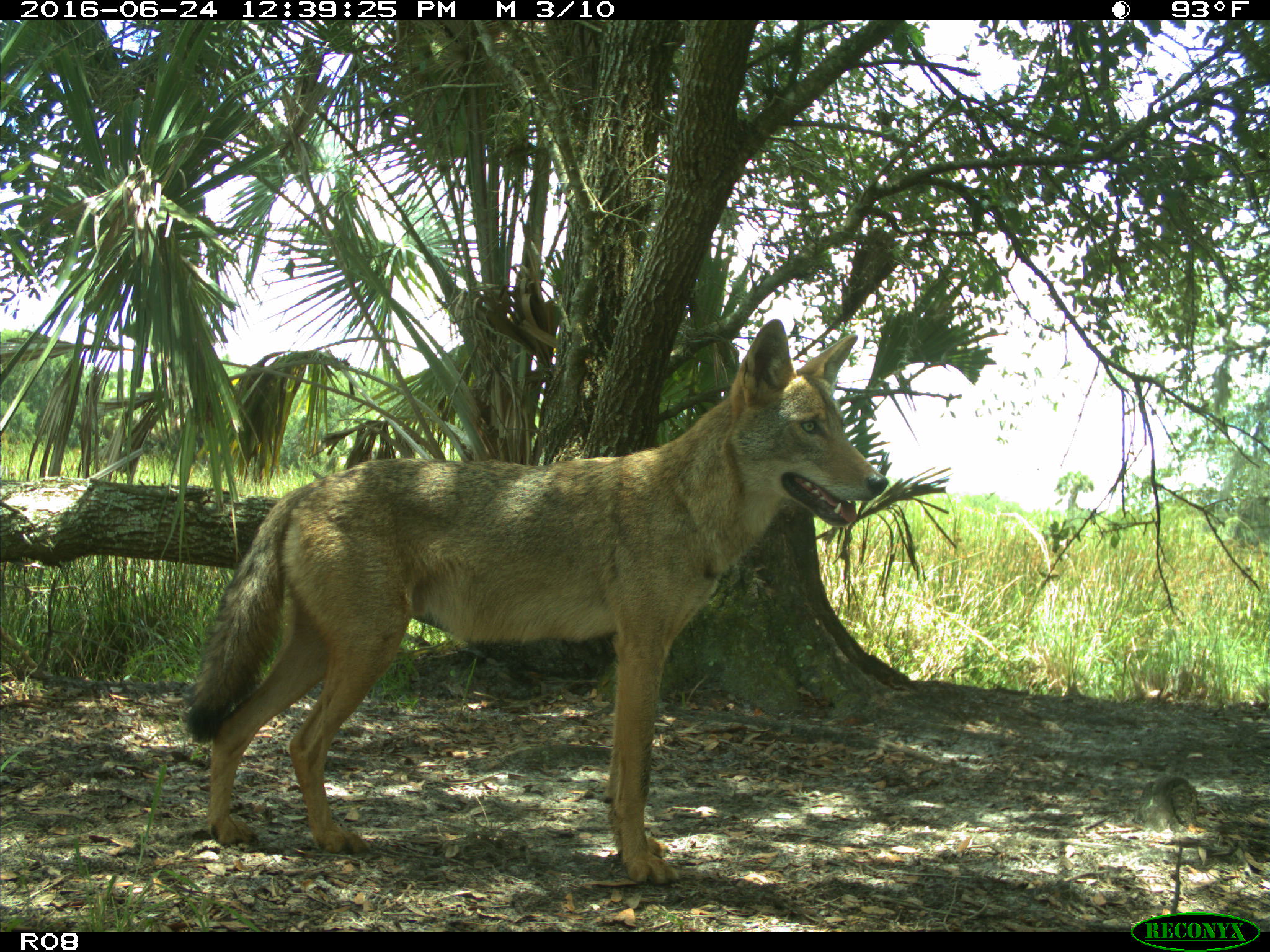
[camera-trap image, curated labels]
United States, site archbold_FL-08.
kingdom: Animalia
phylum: Chordata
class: Mammalia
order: Carnivora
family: Canidae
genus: Canis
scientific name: Canis latrans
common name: coyote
Canis latrans (coyote).